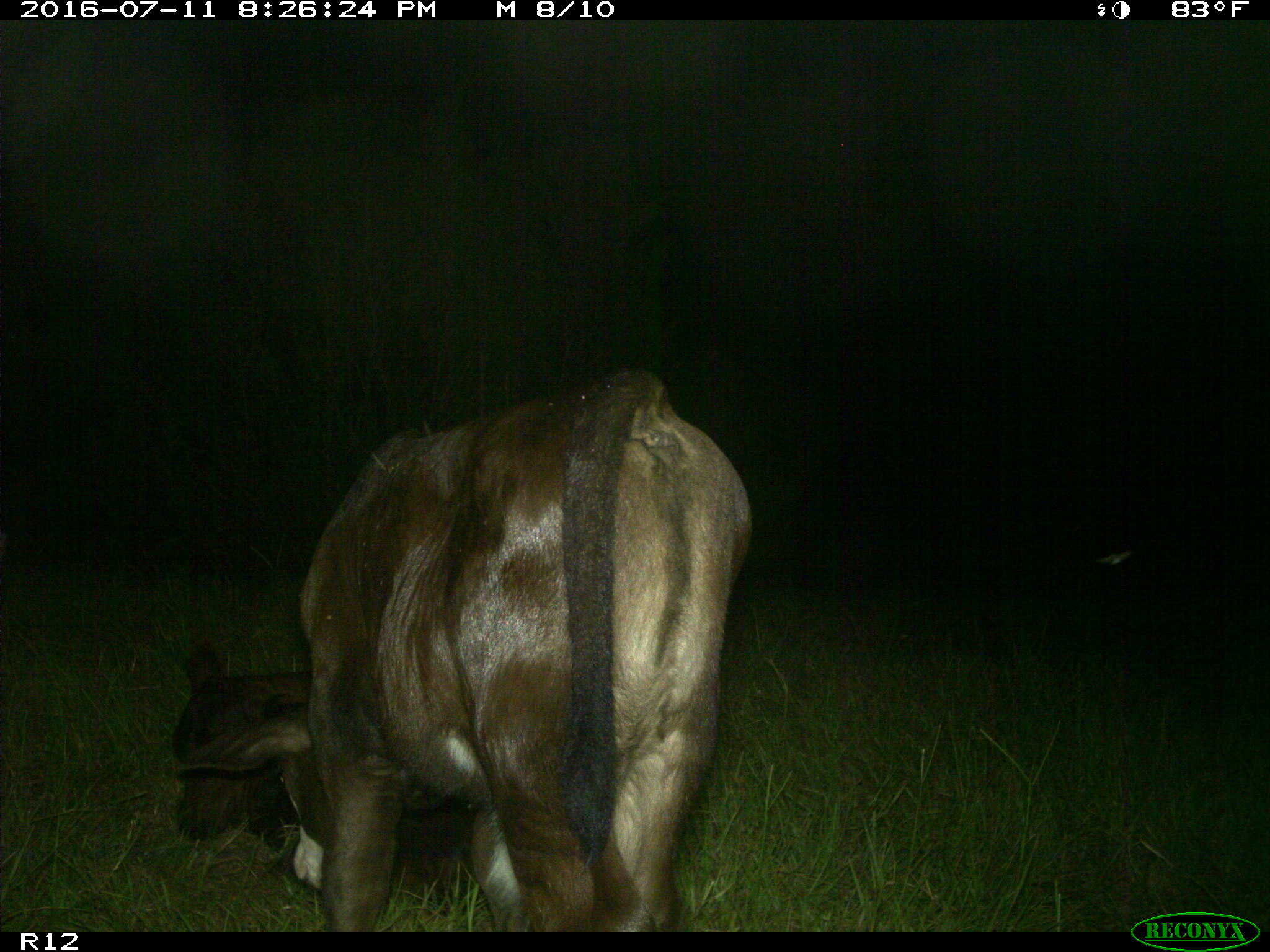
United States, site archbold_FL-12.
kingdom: Animalia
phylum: Chordata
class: Mammalia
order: Artiodactyla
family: Bovidae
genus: Bos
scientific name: Bos taurus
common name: domestic cow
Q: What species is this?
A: Bos taurus (domestic cow).